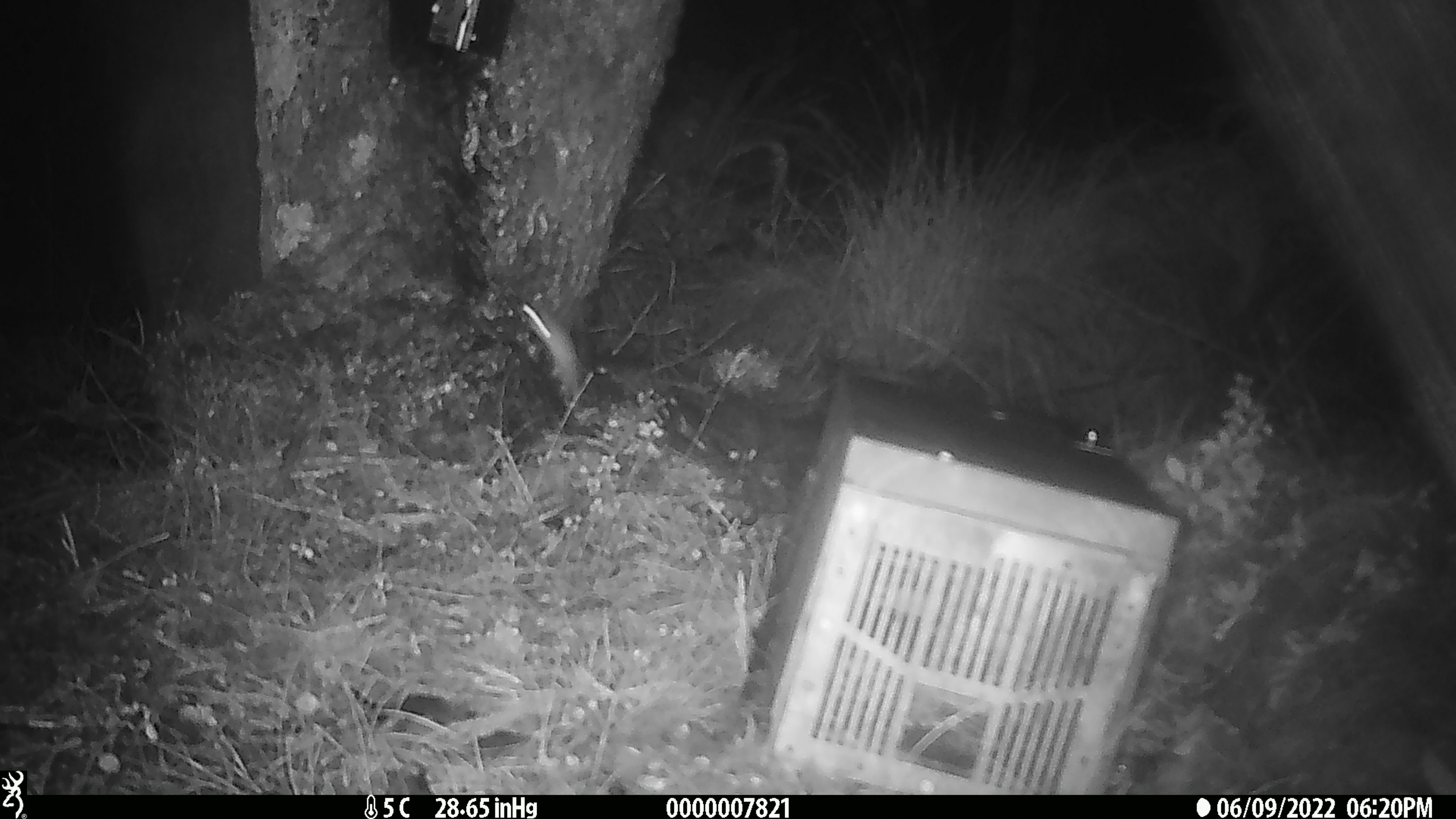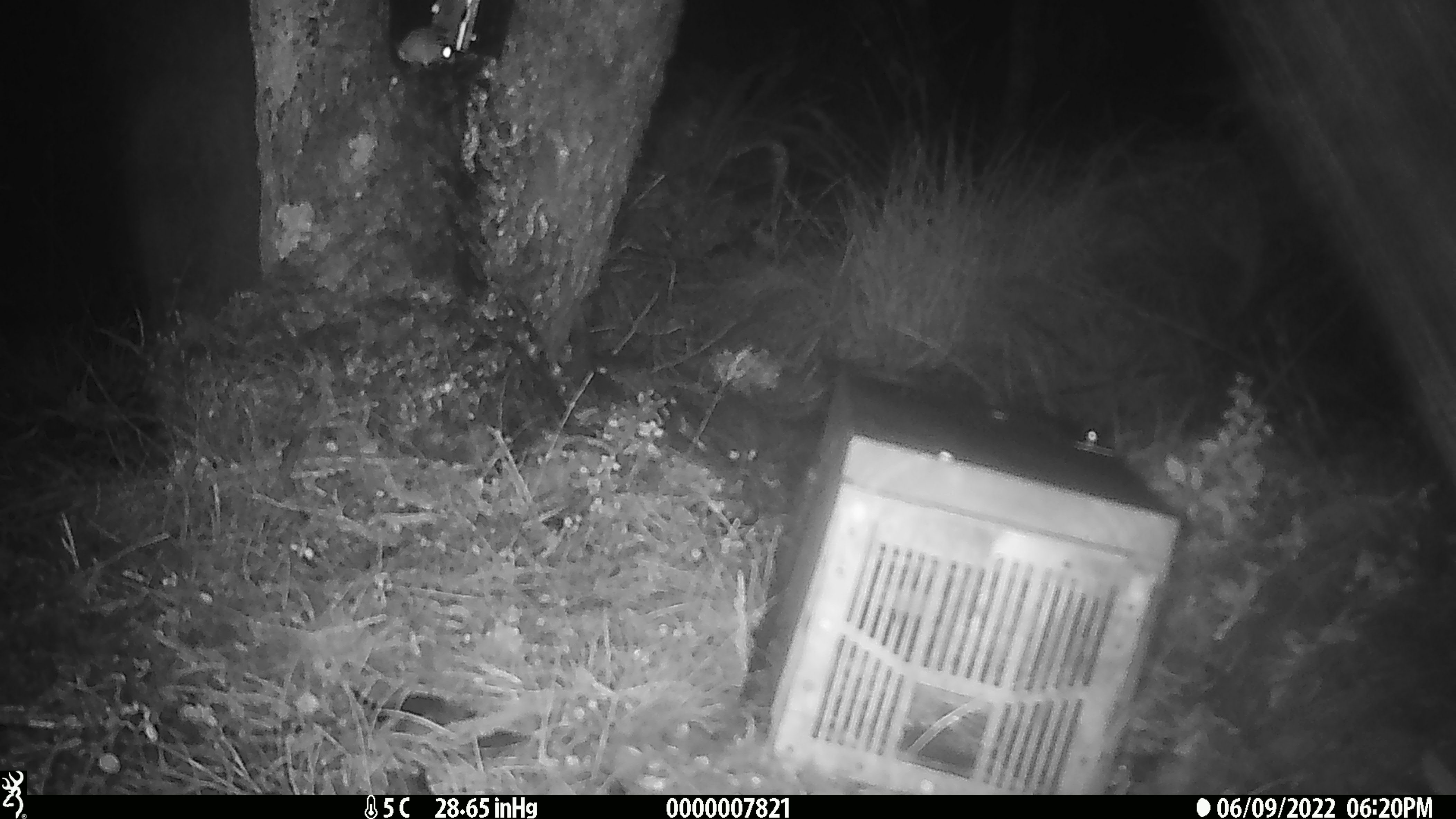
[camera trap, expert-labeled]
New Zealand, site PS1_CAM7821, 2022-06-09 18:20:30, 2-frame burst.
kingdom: Animalia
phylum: Chordata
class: Mammalia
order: Rodentia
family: Muridae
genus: Mus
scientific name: Mus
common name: mouse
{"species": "mouse (Mus)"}